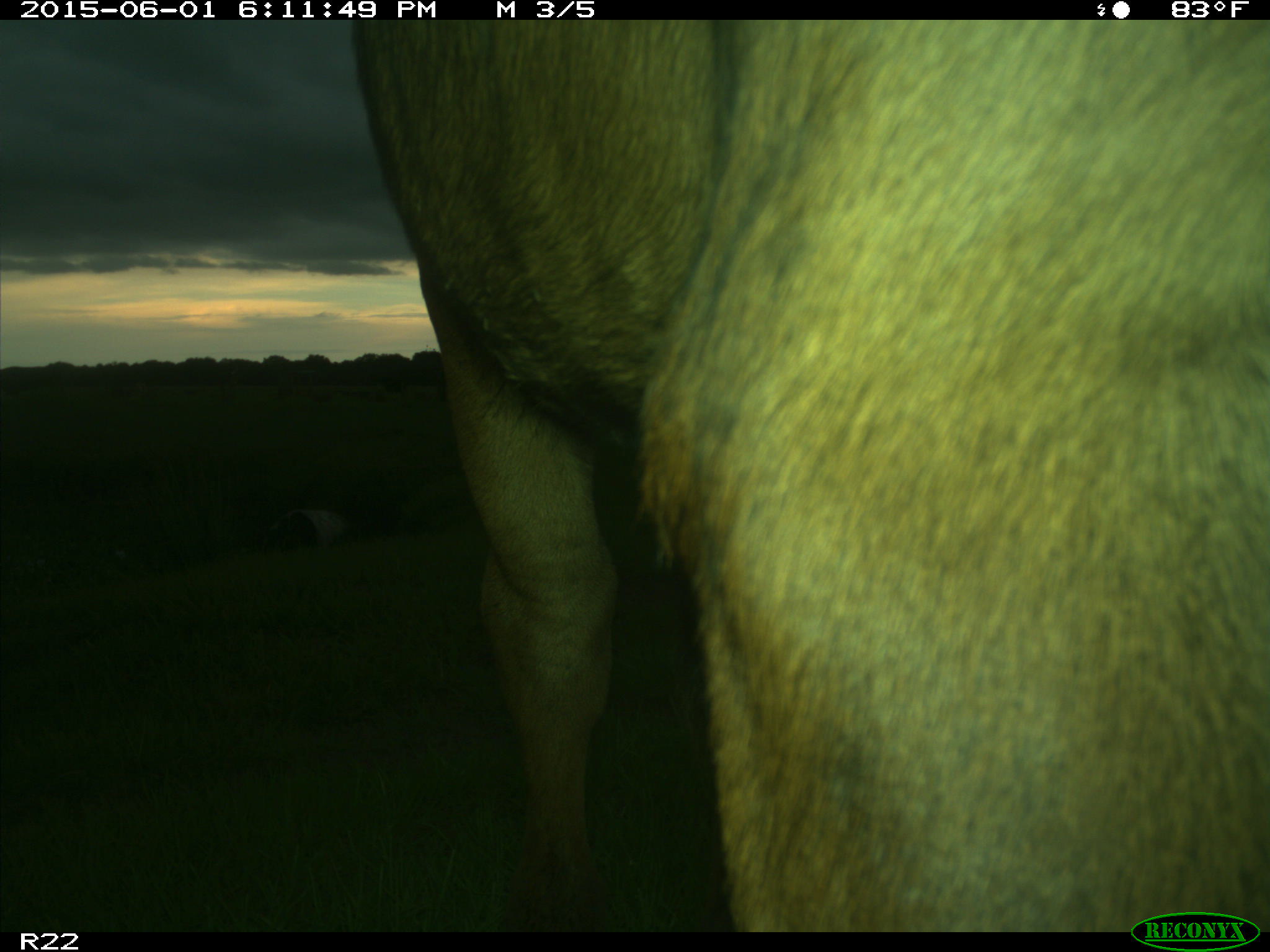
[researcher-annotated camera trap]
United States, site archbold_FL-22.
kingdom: Animalia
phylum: Chordata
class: Mammalia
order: Artiodactyla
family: Bovidae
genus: Bos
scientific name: Bos taurus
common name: domestic cow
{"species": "Bos taurus (domestic cow)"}